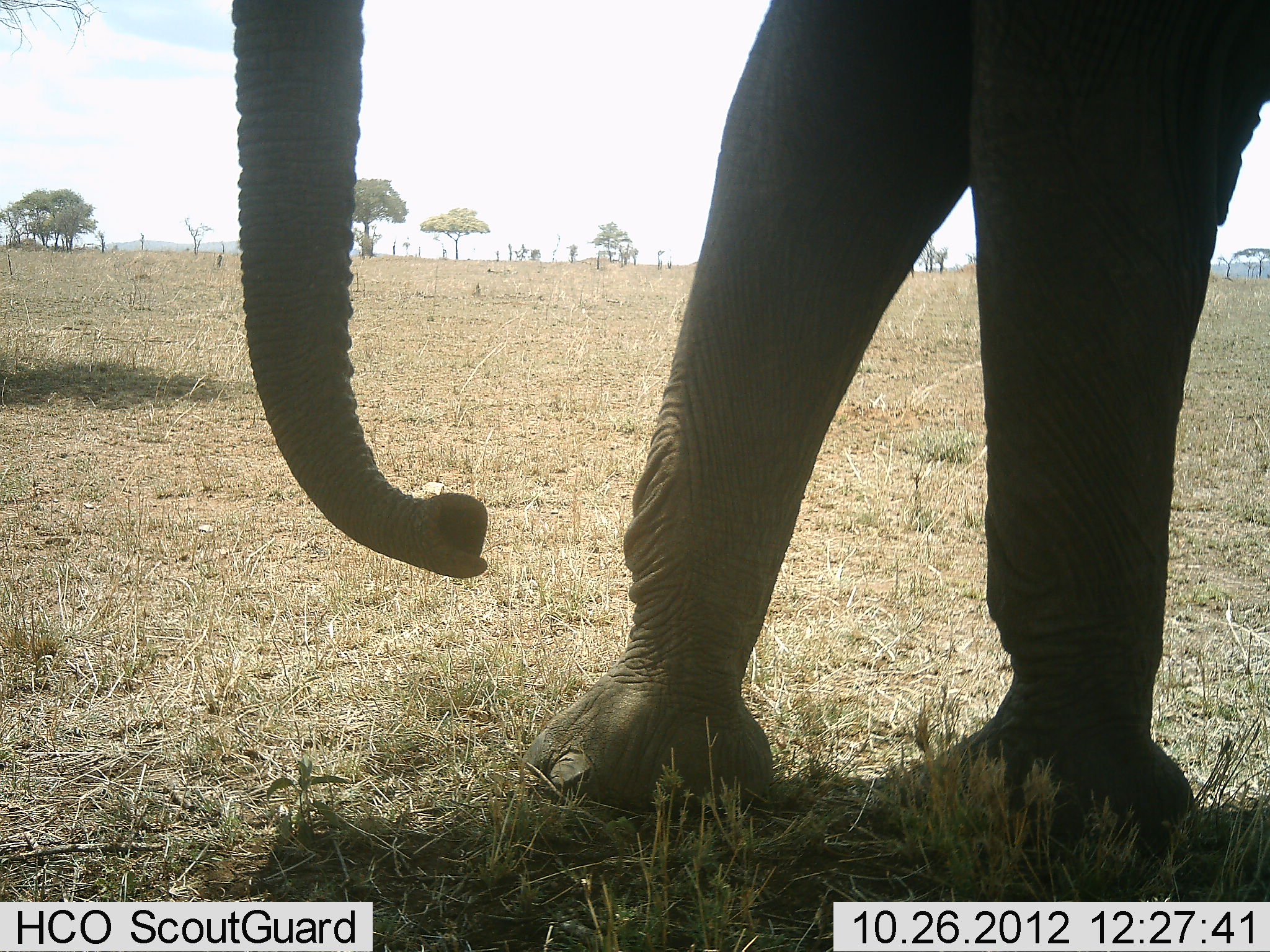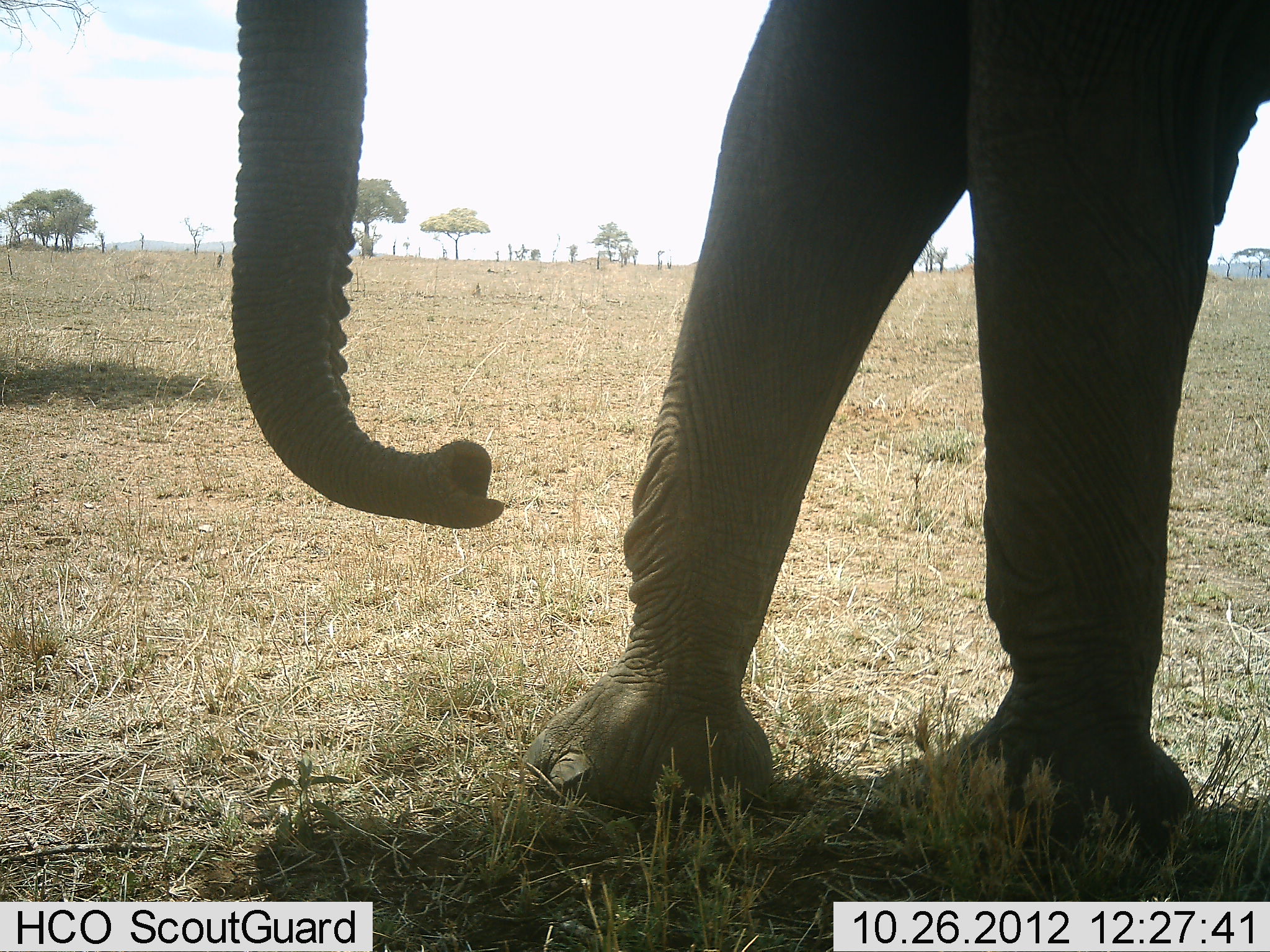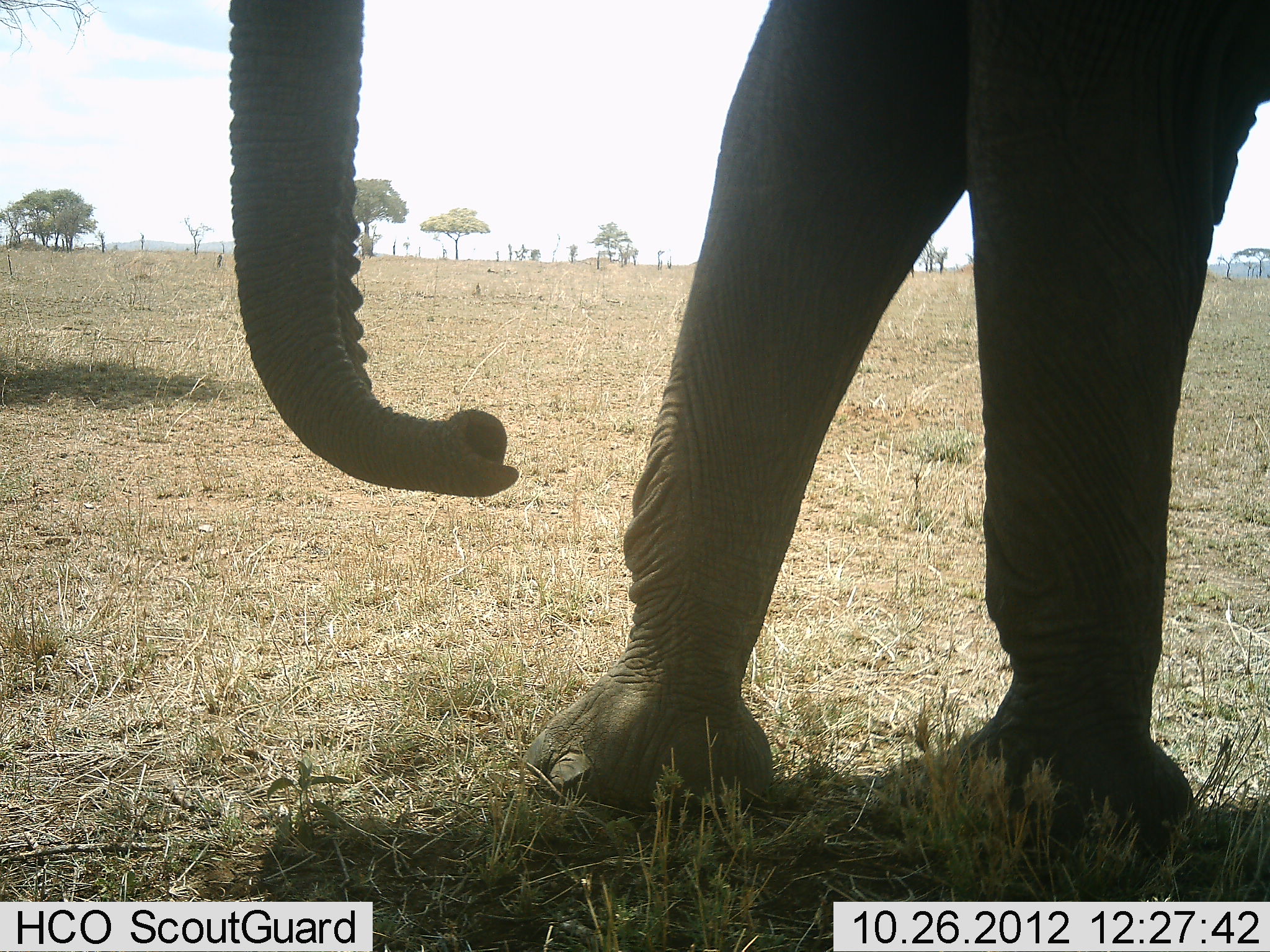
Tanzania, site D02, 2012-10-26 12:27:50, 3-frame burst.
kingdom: Animalia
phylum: Chordata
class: Mammalia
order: Proboscidea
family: Elephantidae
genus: Loxodonta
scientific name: Loxodonta africana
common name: african bush elephant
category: elephant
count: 1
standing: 100%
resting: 0%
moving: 0%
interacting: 0%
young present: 0%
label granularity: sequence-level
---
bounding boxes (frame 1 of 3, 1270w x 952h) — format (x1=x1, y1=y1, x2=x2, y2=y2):
animal: (x1=228, y1=1, x2=1270, y2=860)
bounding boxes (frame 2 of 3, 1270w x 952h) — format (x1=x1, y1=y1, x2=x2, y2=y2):
animal: (x1=228, y1=1, x2=1270, y2=860)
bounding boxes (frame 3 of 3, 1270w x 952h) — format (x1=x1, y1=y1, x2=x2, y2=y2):
animal: (x1=228, y1=1, x2=1270, y2=860)